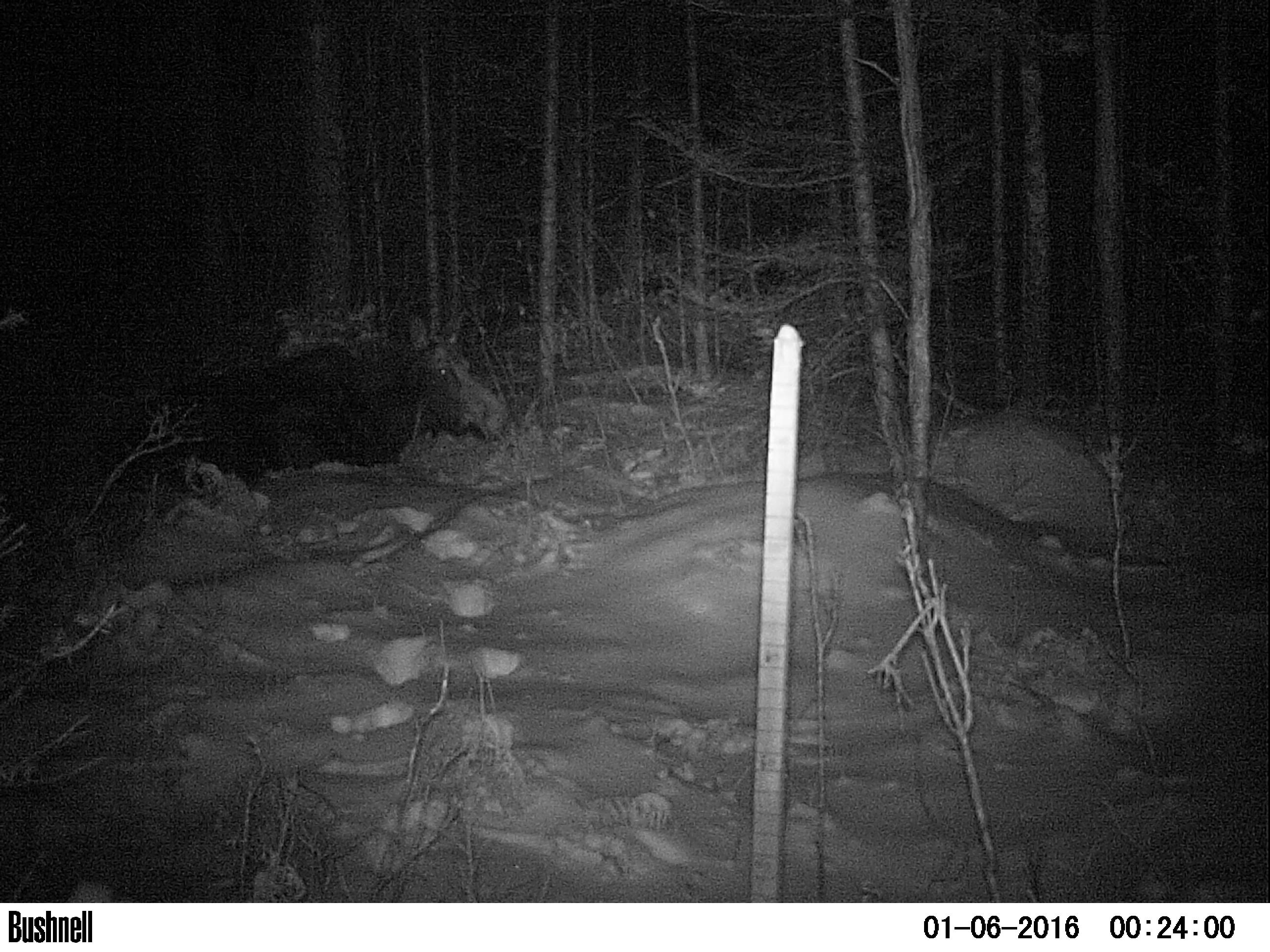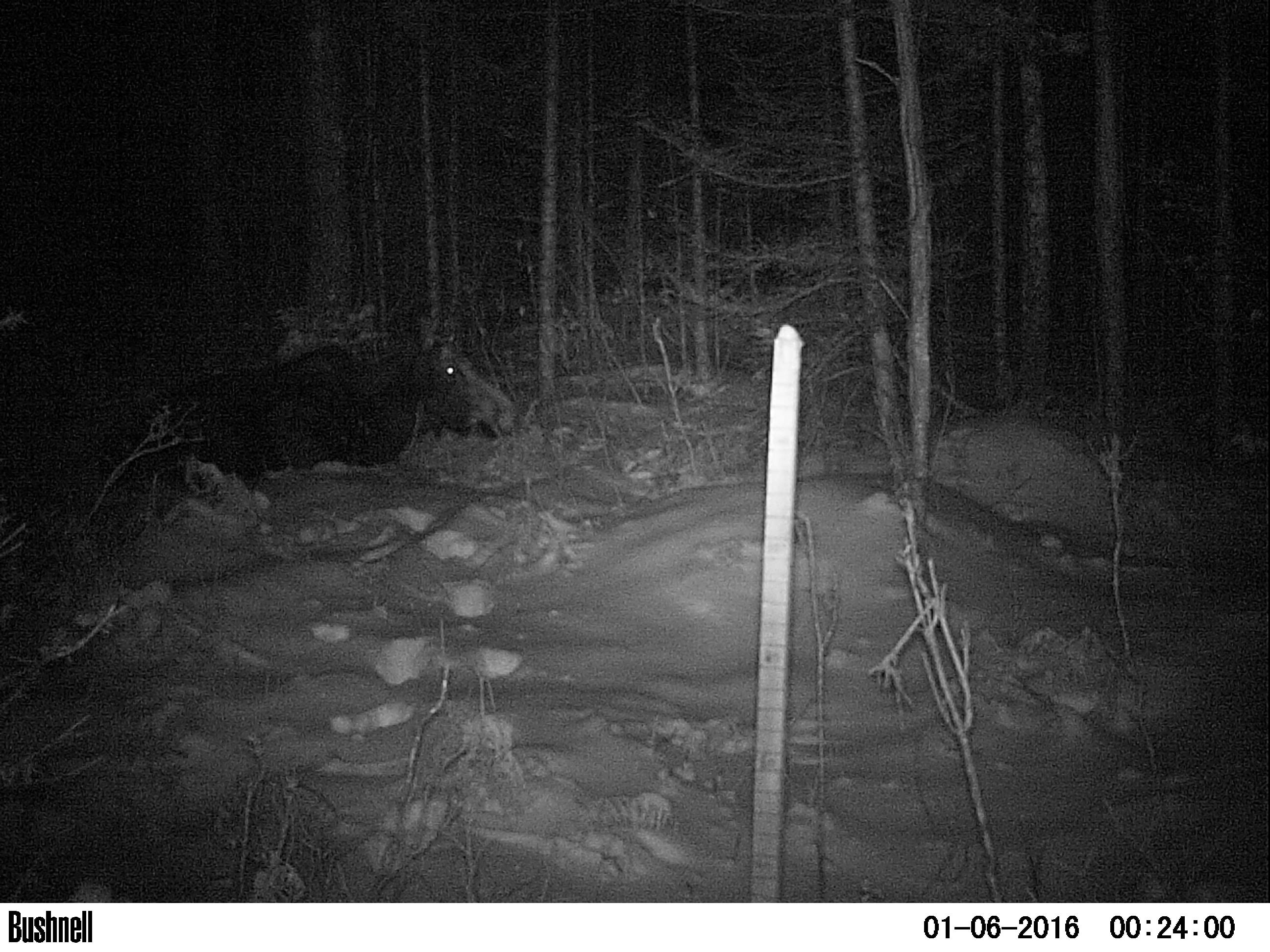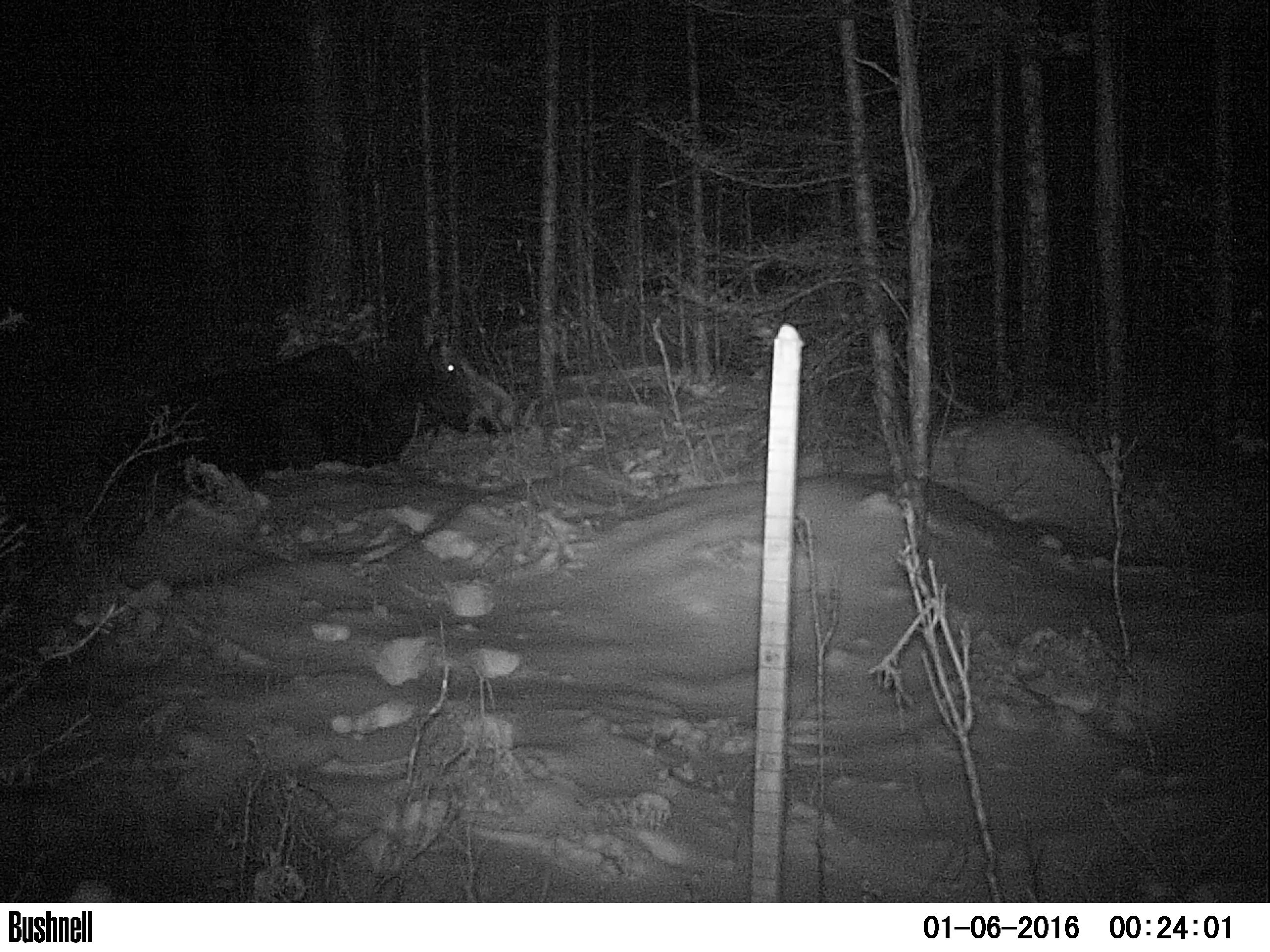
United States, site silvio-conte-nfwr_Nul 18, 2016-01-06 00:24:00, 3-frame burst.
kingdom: Animalia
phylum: Chordata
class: Mammalia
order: Artiodactyla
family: Cervidae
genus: Alces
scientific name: Alces alces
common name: moose